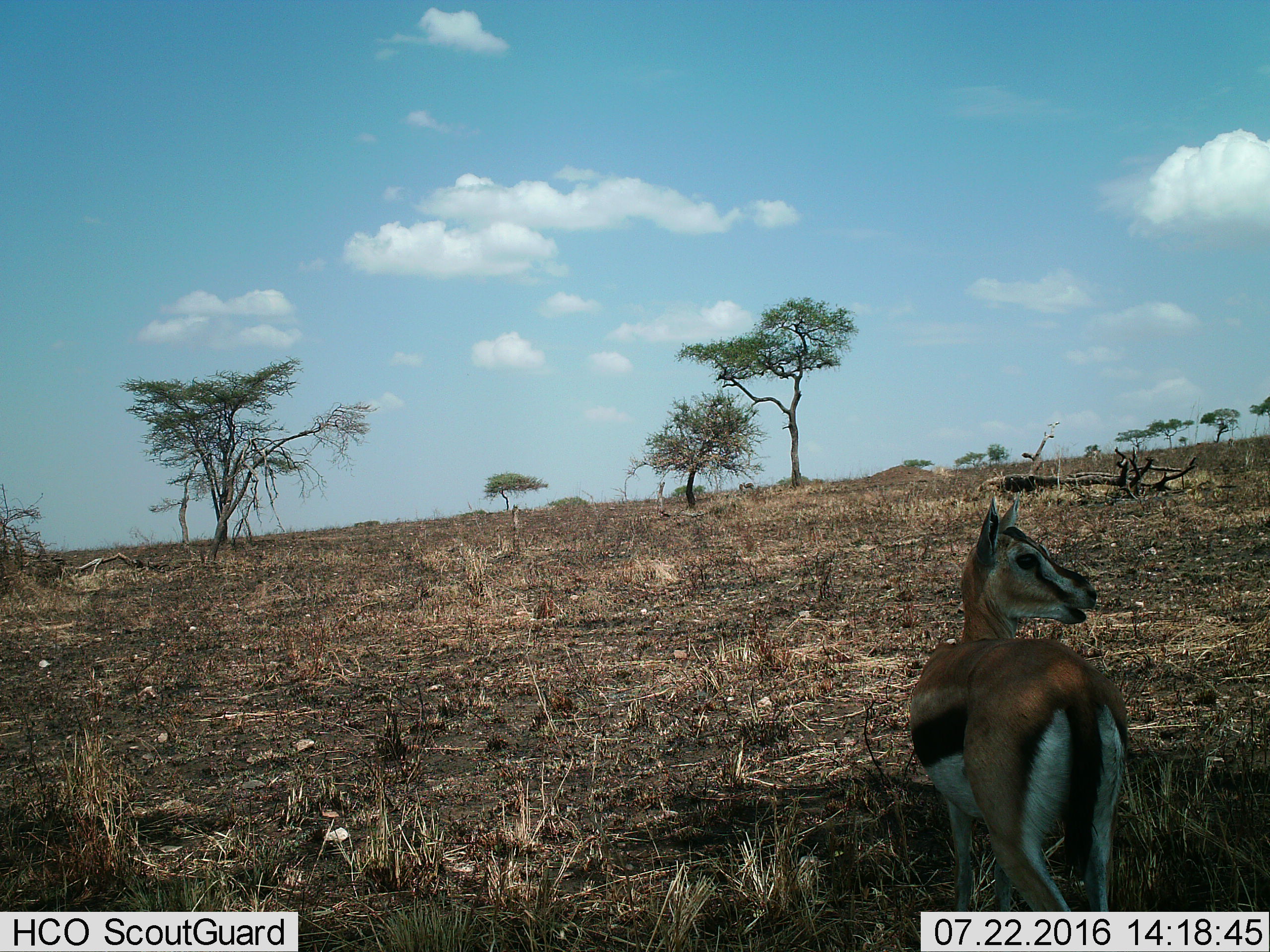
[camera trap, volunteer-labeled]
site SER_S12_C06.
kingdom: Animalia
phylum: Chordata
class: Mammalia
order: Artiodactyla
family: Bovidae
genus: Eudorcas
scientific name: Eudorcas thomsonii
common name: thomson's gazelle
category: gazellethomsons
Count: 1.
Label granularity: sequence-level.